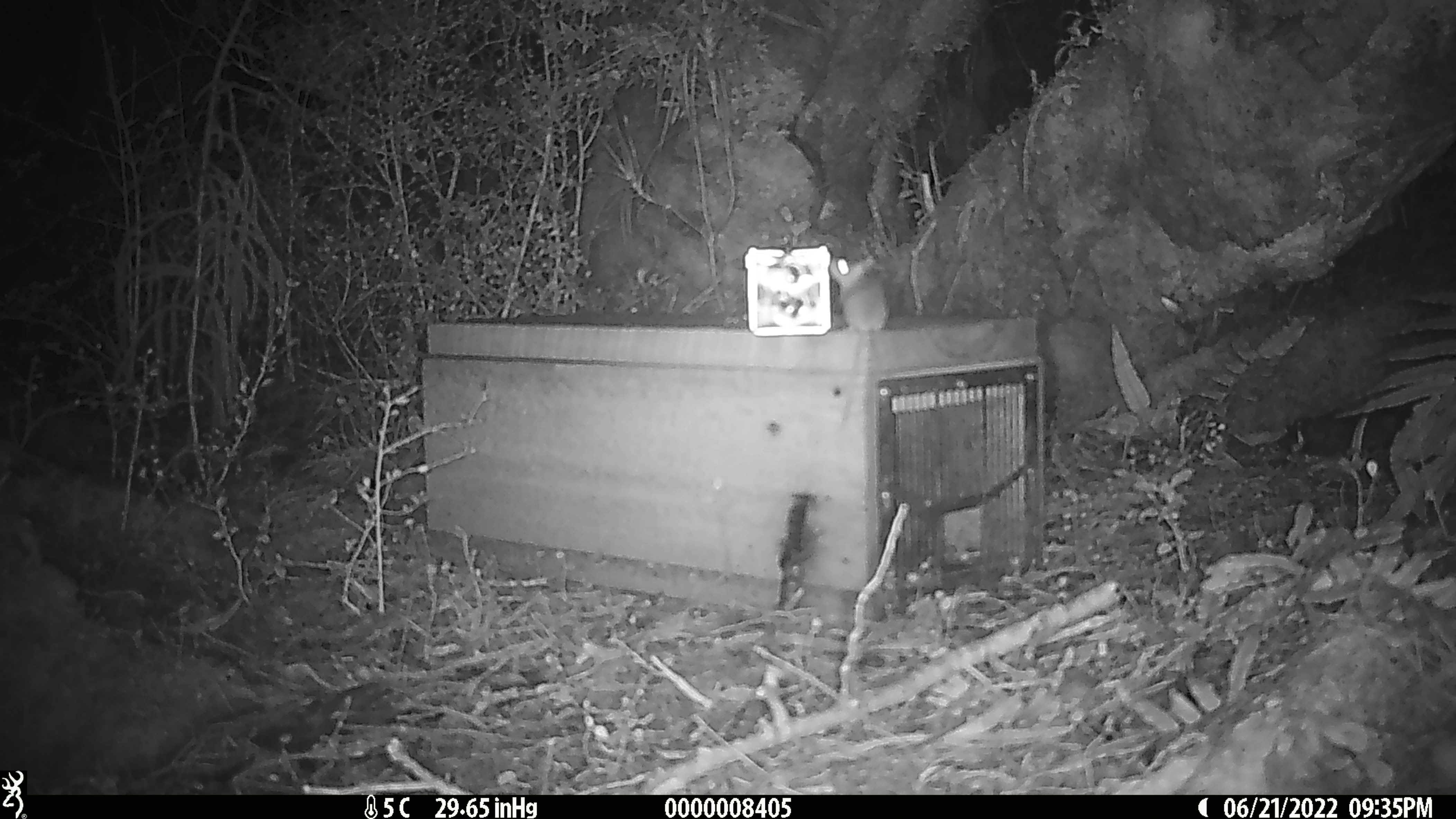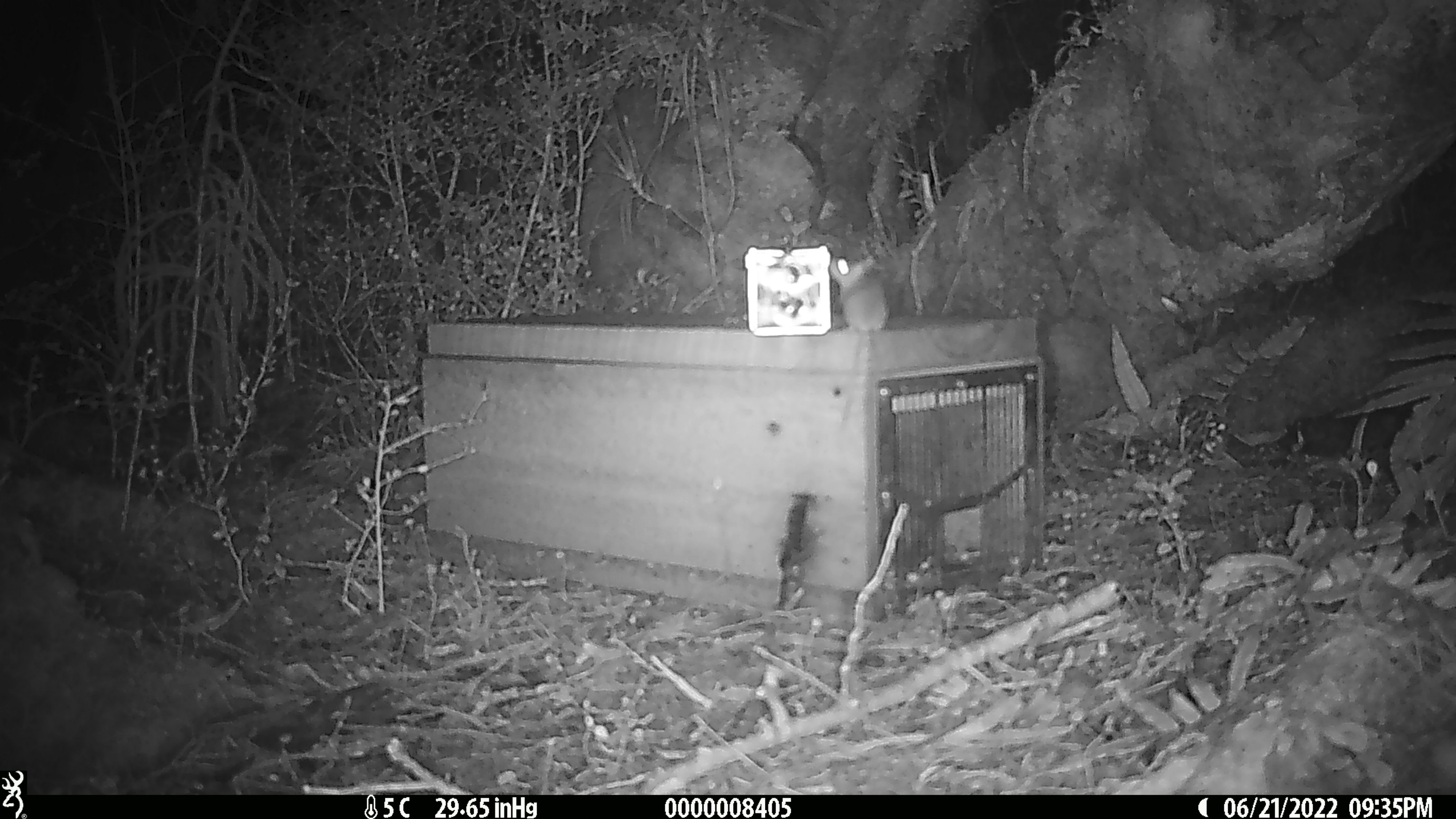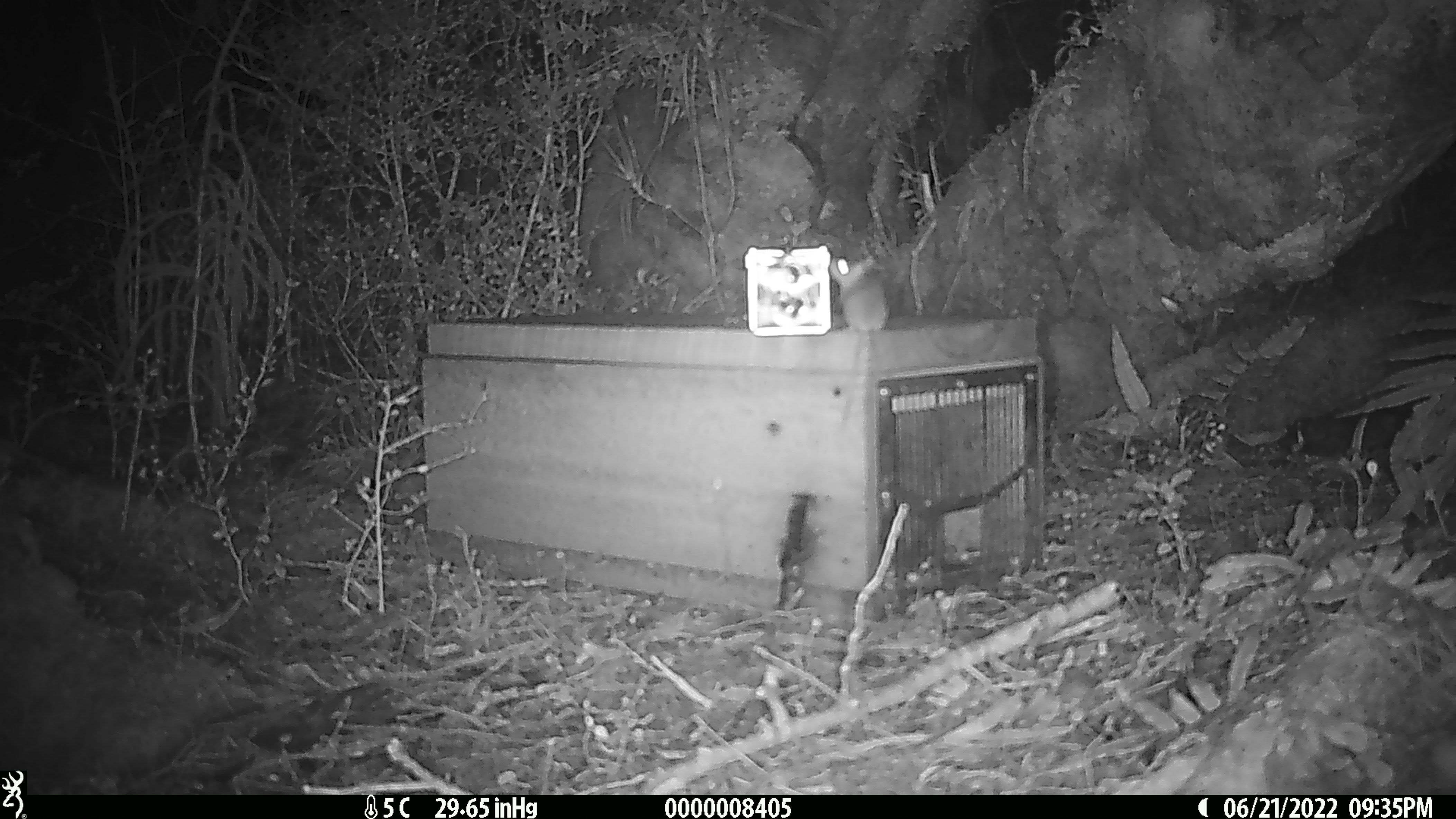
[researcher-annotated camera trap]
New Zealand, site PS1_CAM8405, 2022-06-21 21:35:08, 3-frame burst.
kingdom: Animalia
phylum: Chordata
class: Mammalia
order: Rodentia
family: Muridae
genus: Mus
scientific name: Mus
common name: mouse